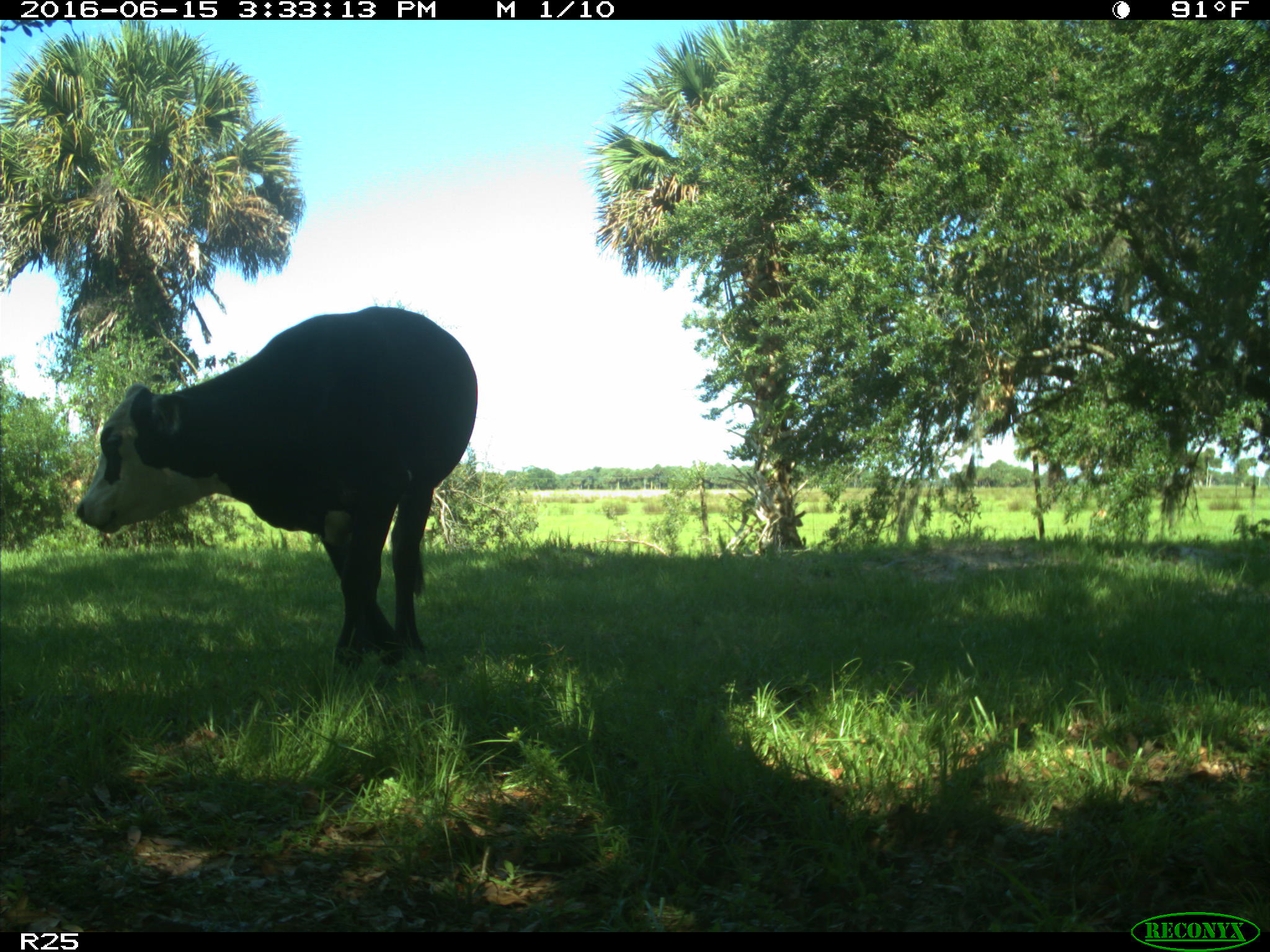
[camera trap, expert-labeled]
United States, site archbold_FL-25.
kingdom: Animalia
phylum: Chordata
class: Mammalia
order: Artiodactyla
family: Bovidae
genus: Bos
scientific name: Bos taurus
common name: domestic cow